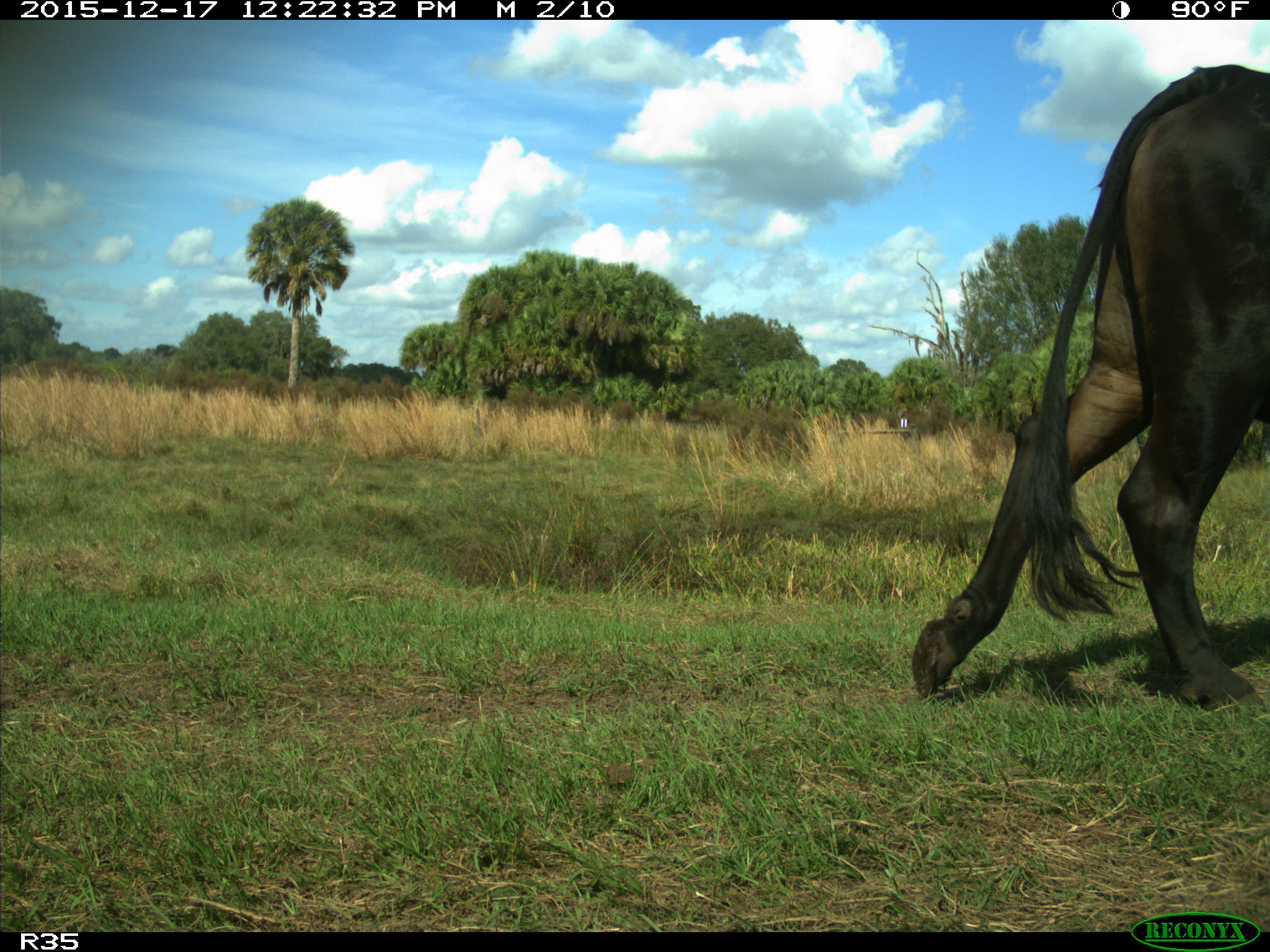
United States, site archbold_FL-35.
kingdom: Animalia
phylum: Chordata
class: Mammalia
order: Artiodactyla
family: Bovidae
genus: Bos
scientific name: Bos taurus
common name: domestic cow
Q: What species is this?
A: Bos taurus (domestic cow).